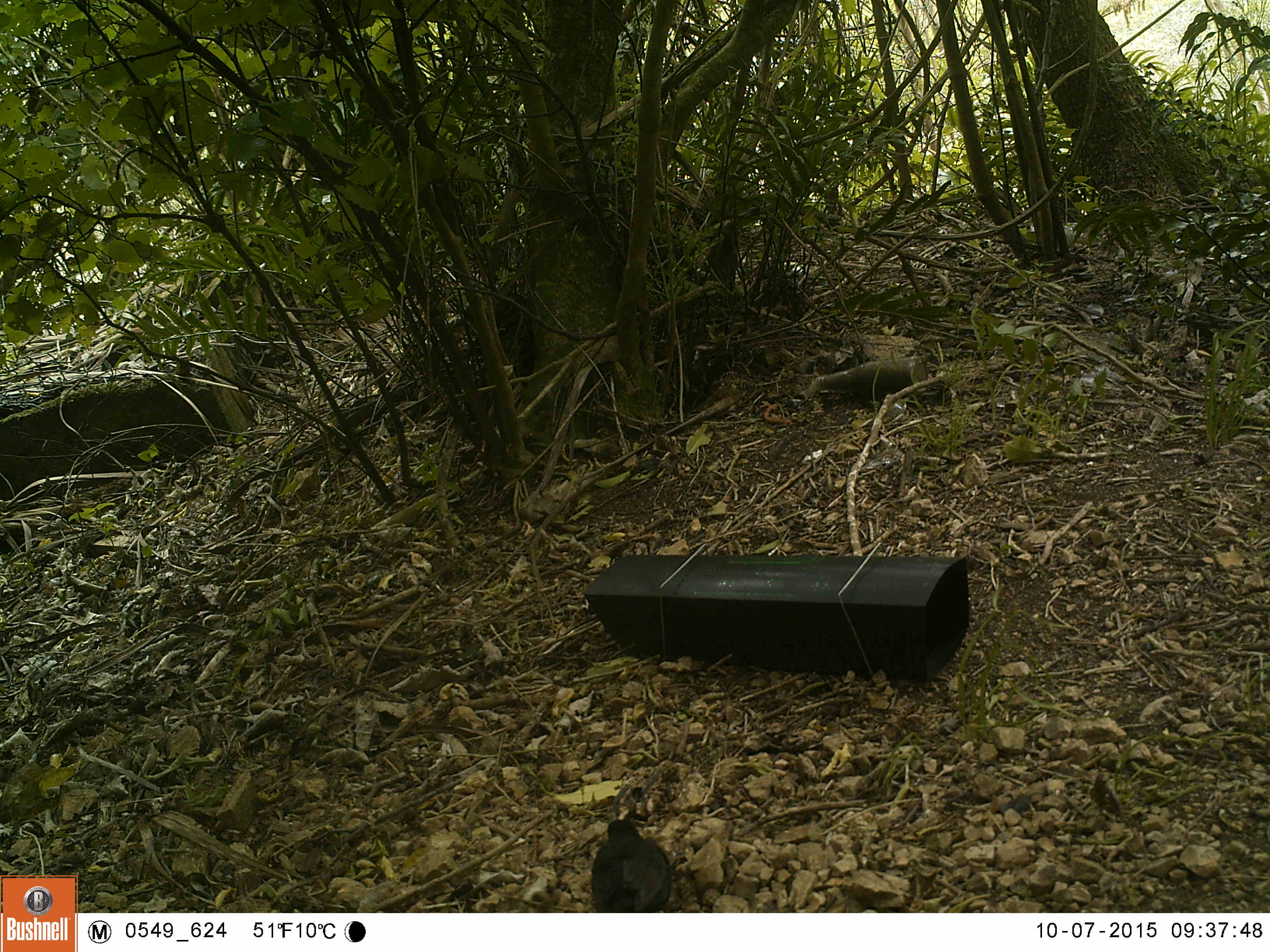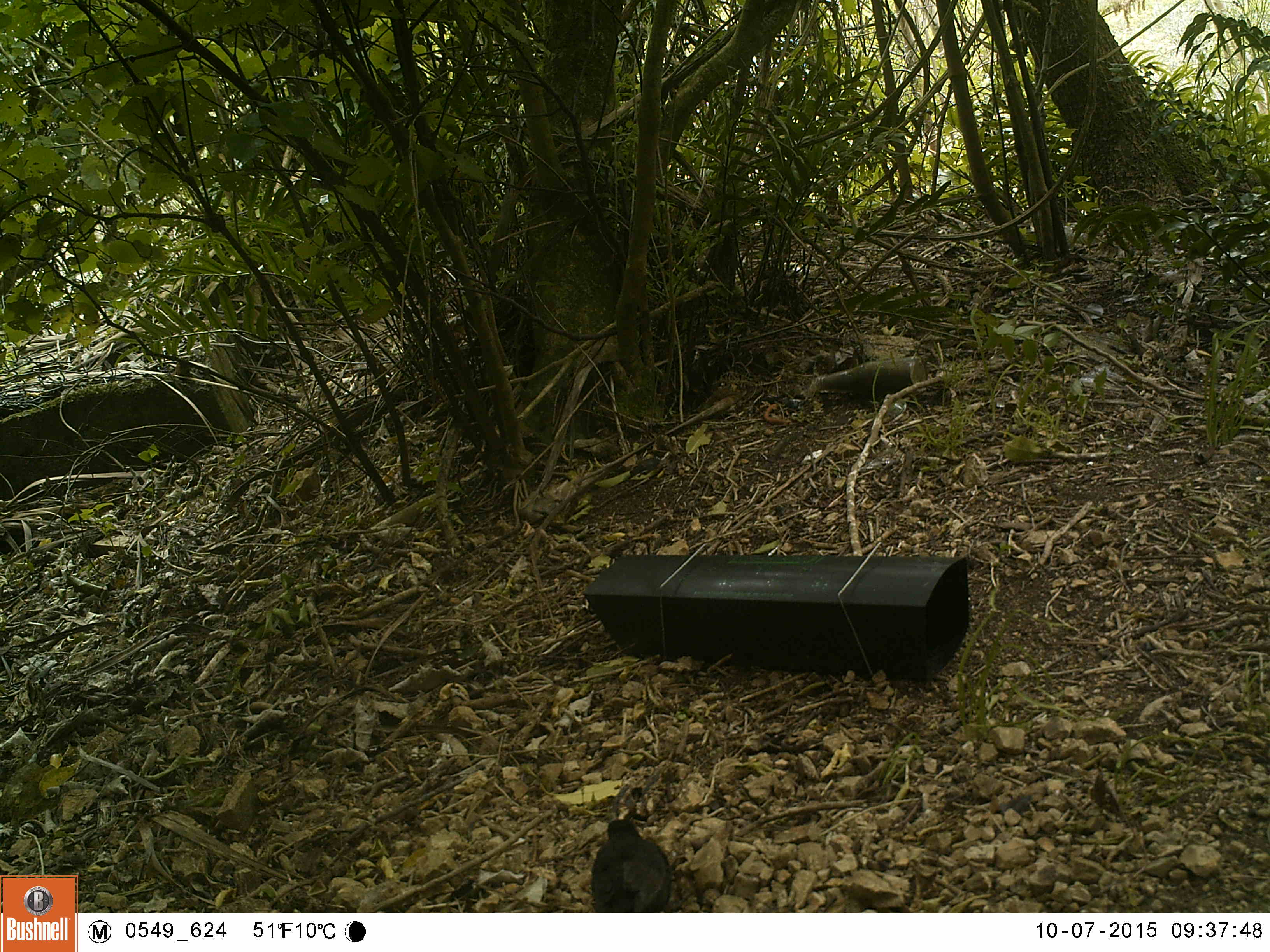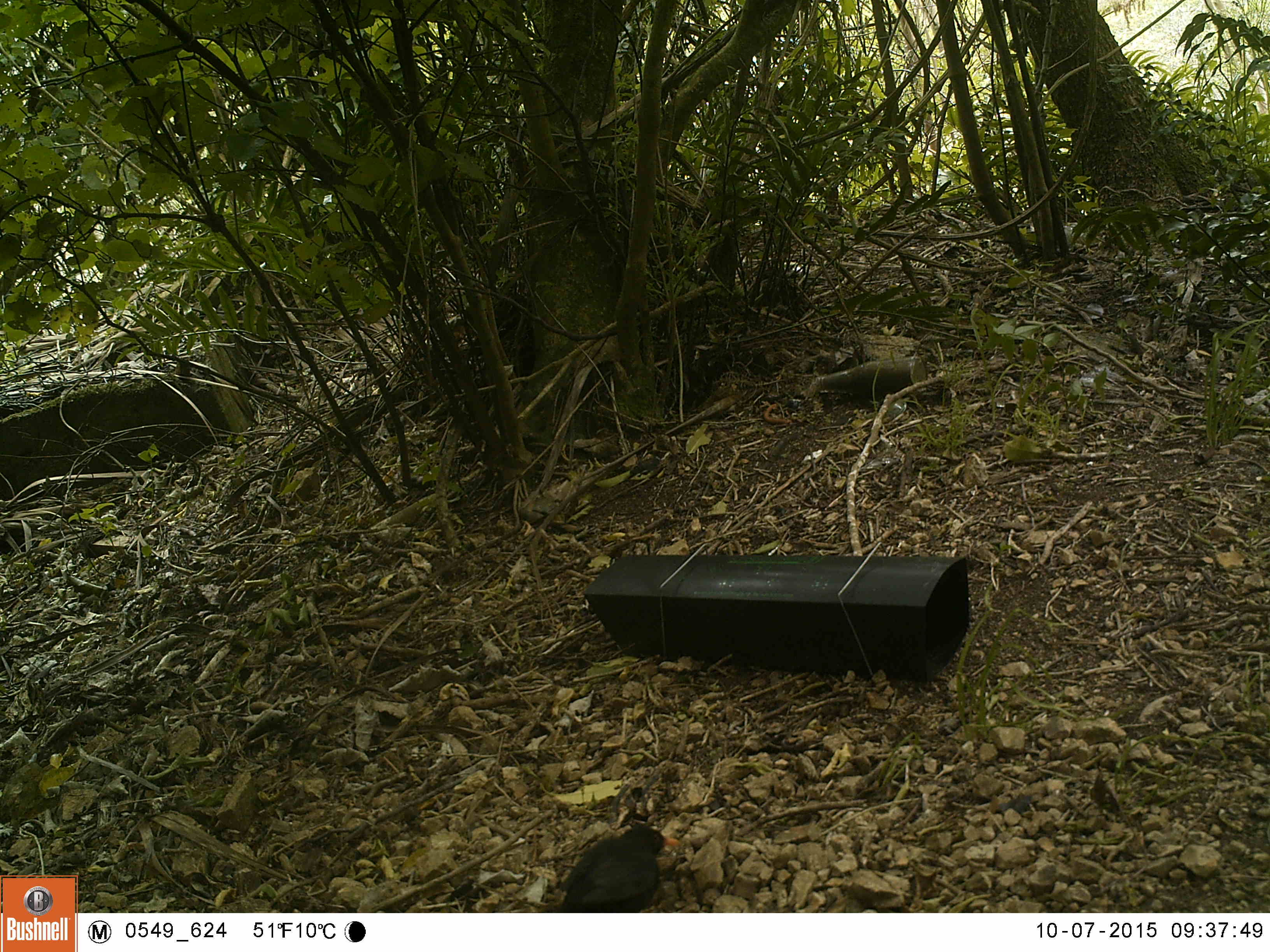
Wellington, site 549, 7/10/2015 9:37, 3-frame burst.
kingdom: Animalia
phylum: Chordata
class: Aves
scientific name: Aves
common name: bird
Bird (Aves).